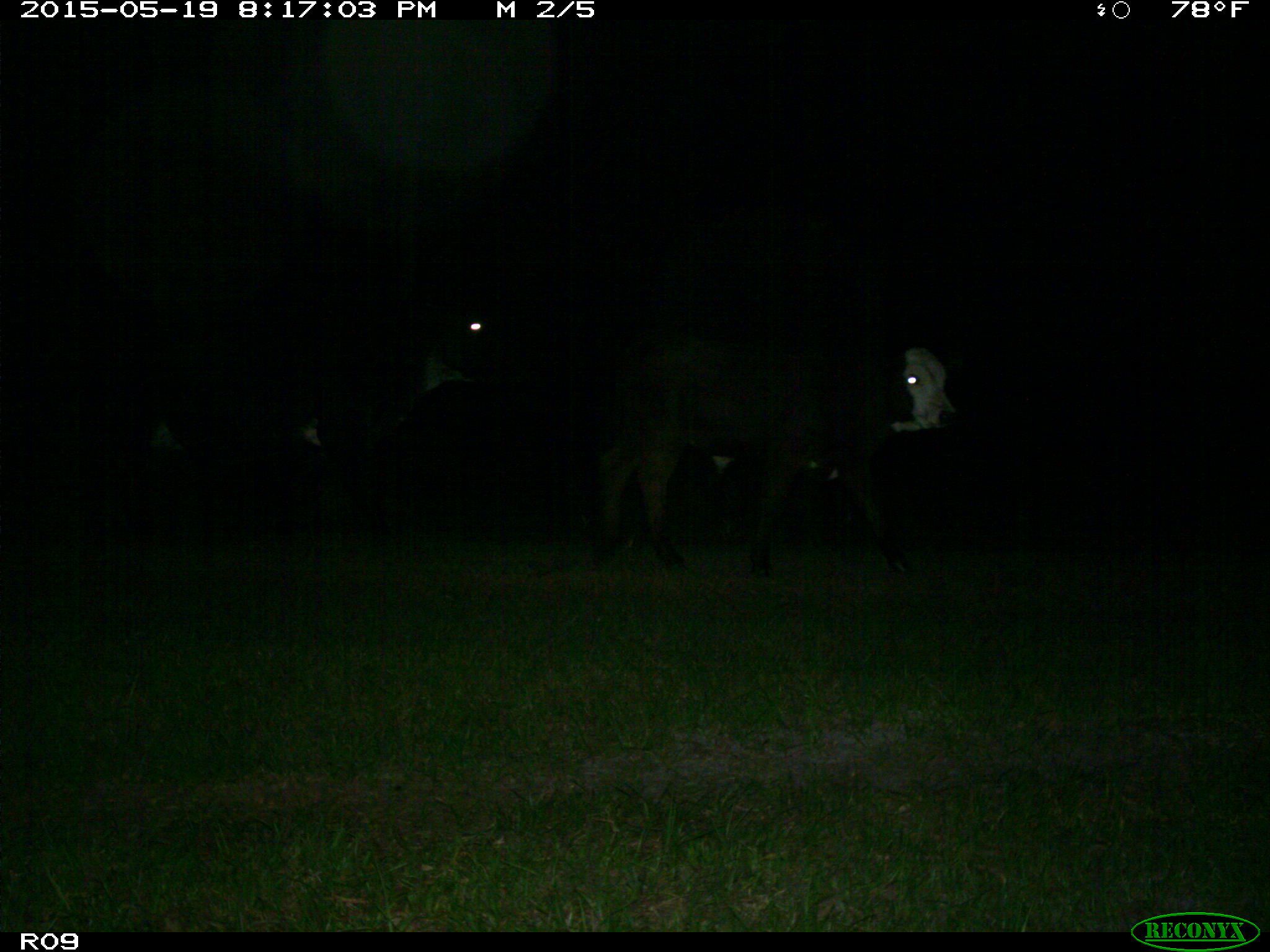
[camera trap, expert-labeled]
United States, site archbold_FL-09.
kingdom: Animalia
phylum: Chordata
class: Mammalia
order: Artiodactyla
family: Bovidae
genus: Bos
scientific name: Bos taurus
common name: domestic cow